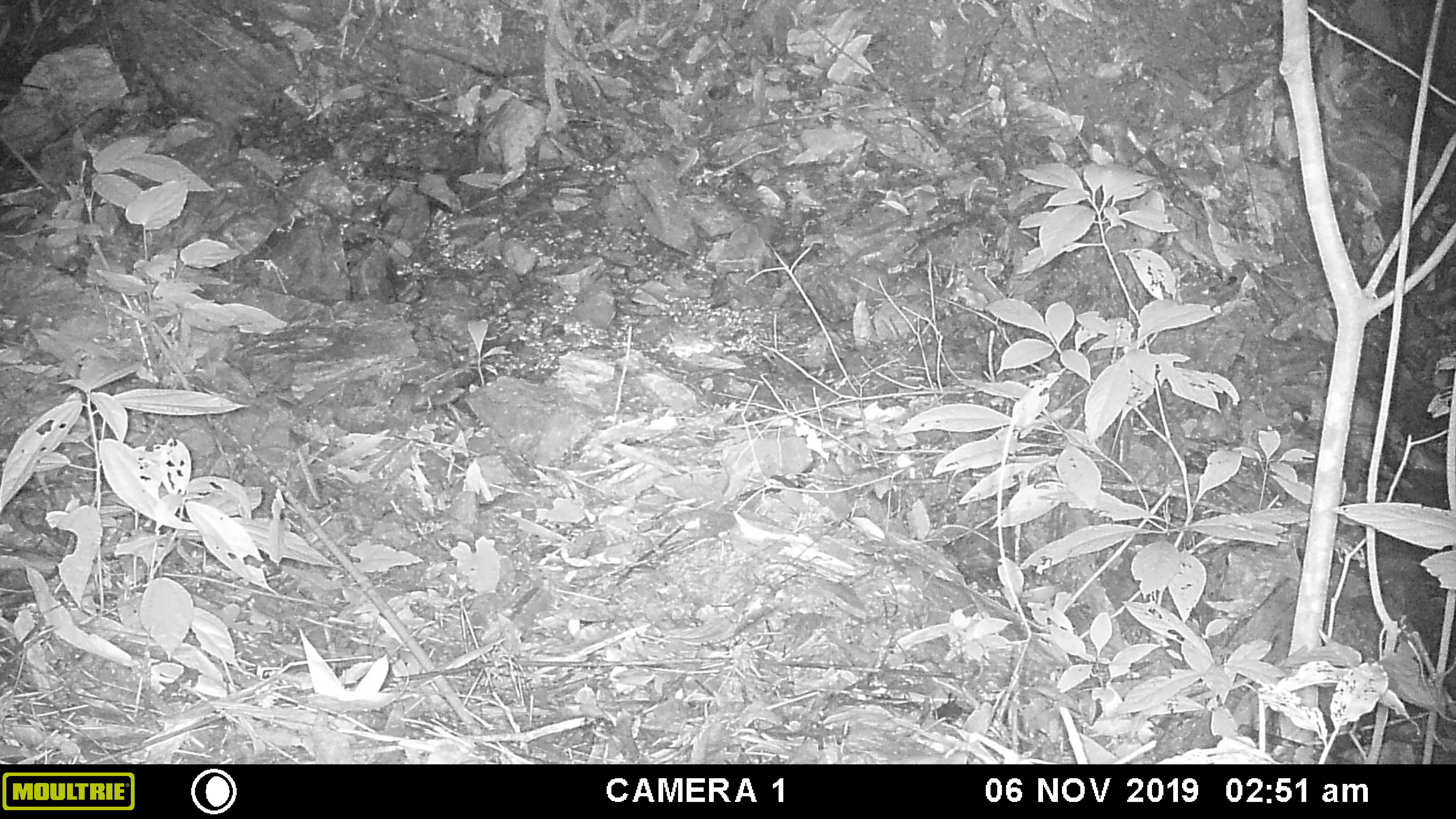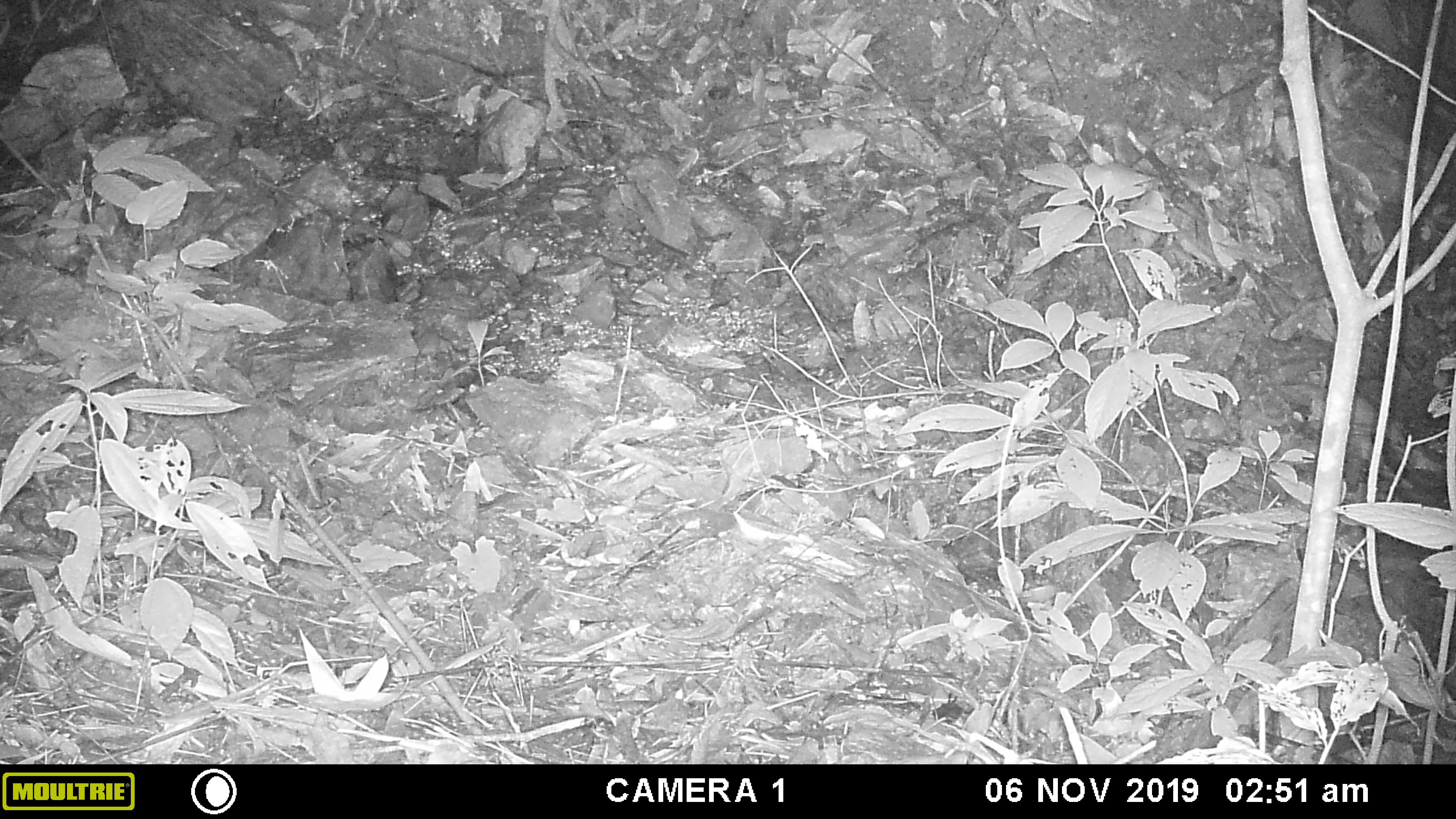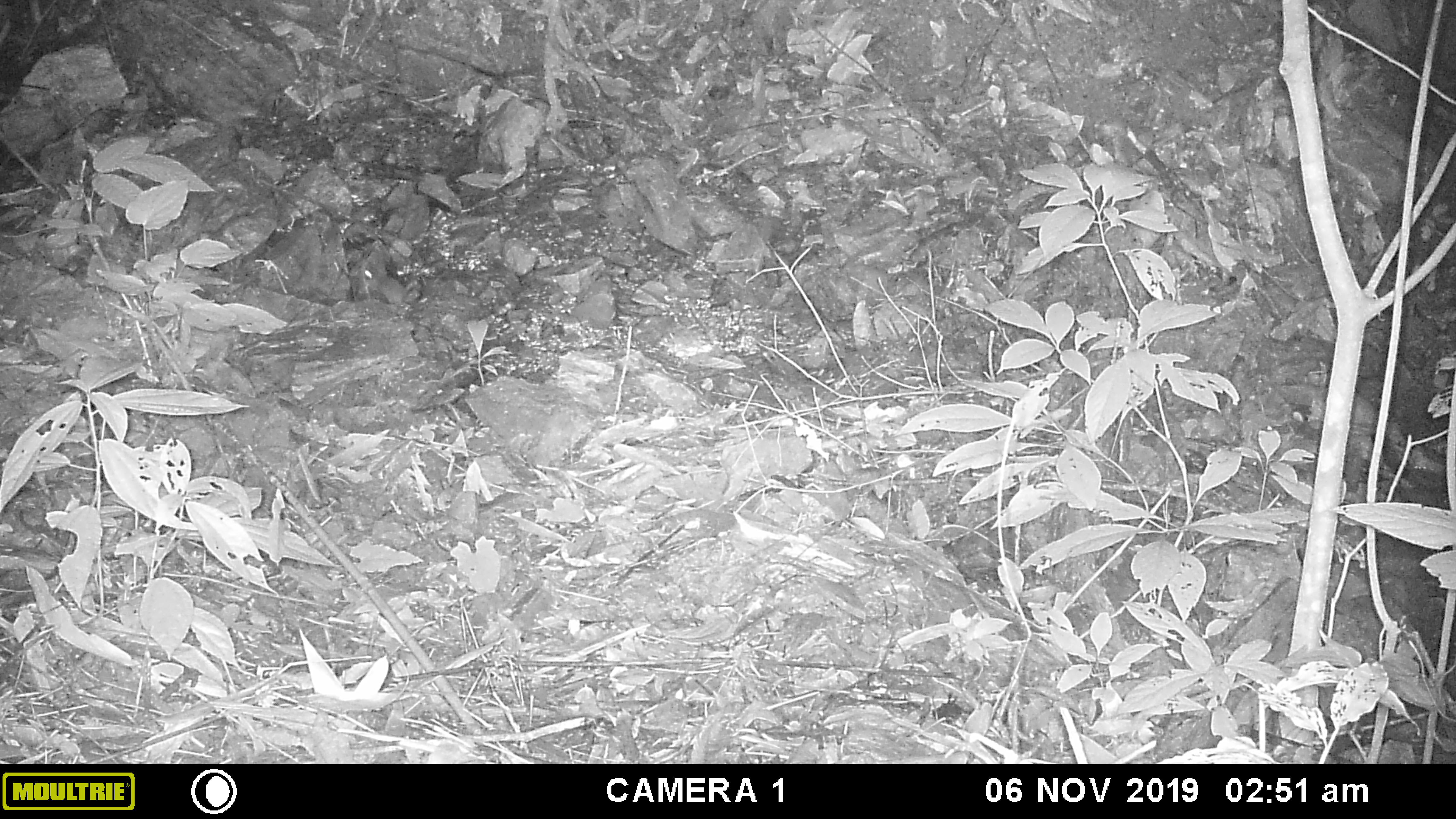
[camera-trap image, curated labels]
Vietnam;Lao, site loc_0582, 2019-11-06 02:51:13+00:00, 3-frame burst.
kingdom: Animalia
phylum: Chordata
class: Mammalia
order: Rodentia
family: Muridae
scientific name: Muridae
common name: old-world mice and rats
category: unidentified murid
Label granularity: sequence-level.